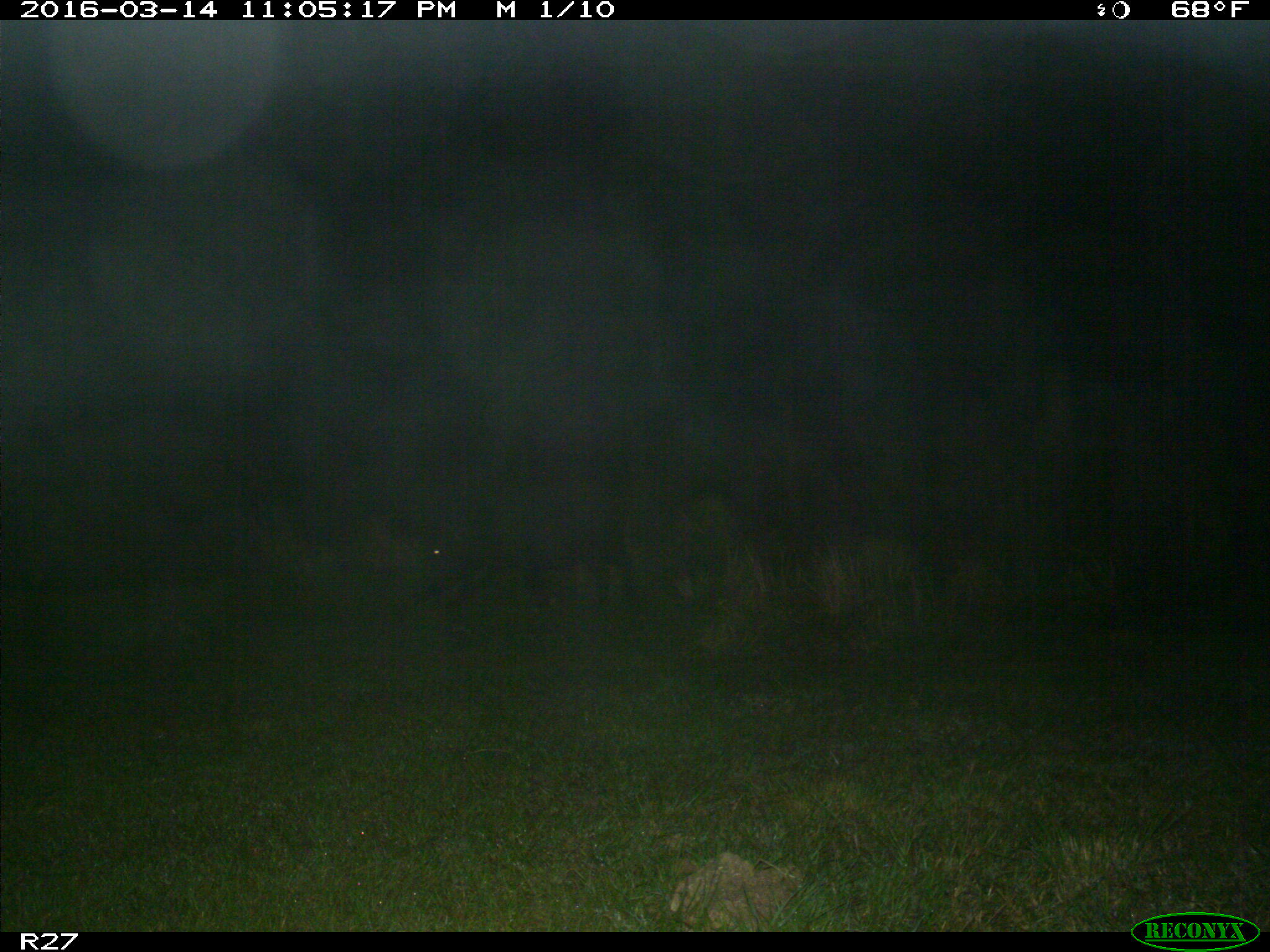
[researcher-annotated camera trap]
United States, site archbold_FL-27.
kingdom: Animalia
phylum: Chordata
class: Mammalia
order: Artiodactyla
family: Suidae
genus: Sus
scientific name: Sus scrofa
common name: wild boar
Sus scrofa (wild boar).